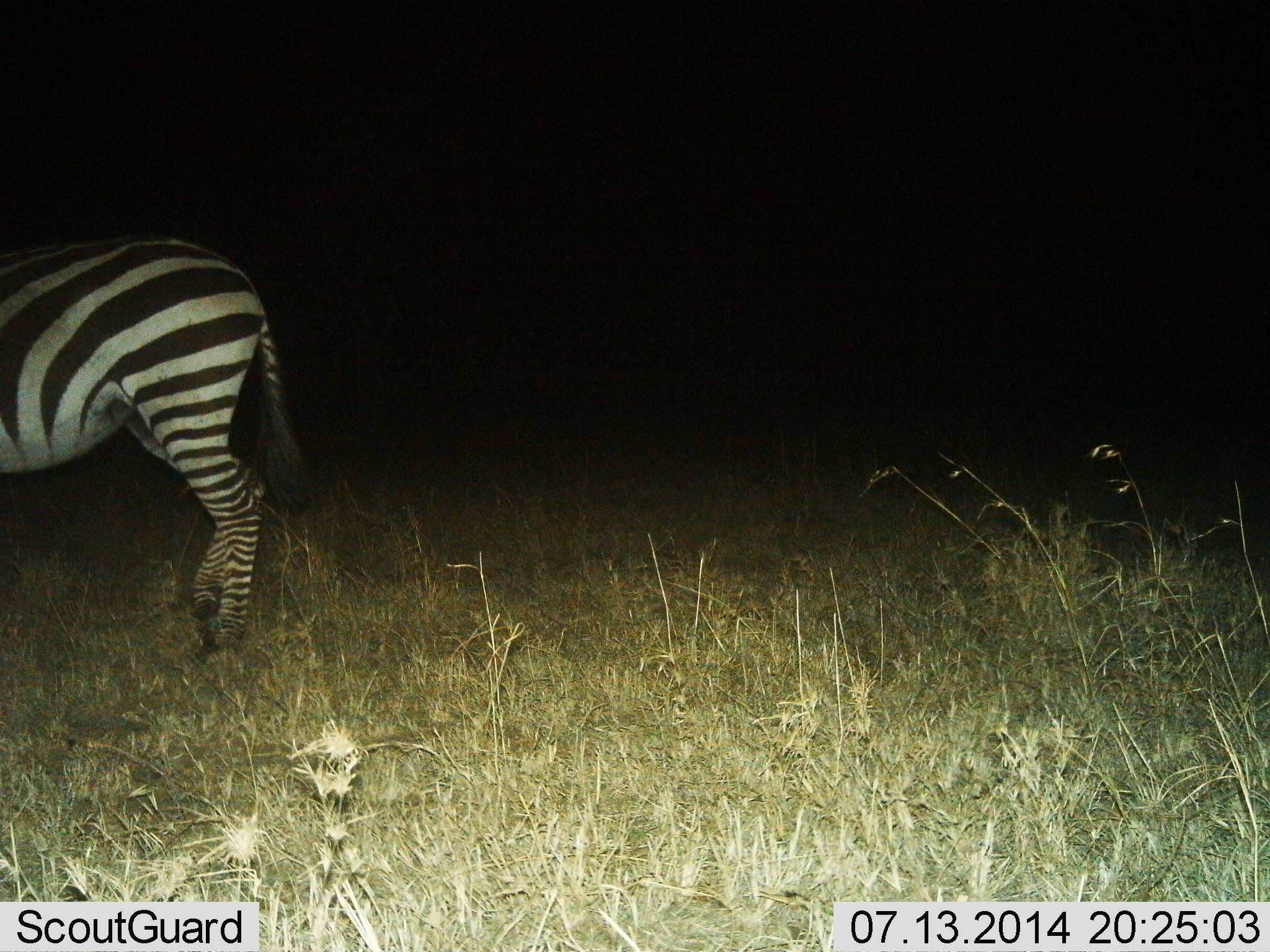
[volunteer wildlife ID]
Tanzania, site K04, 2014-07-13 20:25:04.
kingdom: Animalia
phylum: Chordata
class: Mammalia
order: Perissodactyla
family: Equidae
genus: Equus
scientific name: Equus quagga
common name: plains zebra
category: zebra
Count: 1.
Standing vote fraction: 60%.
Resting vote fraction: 0%.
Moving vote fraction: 40%.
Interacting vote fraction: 0%.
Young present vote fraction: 0%.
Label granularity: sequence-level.